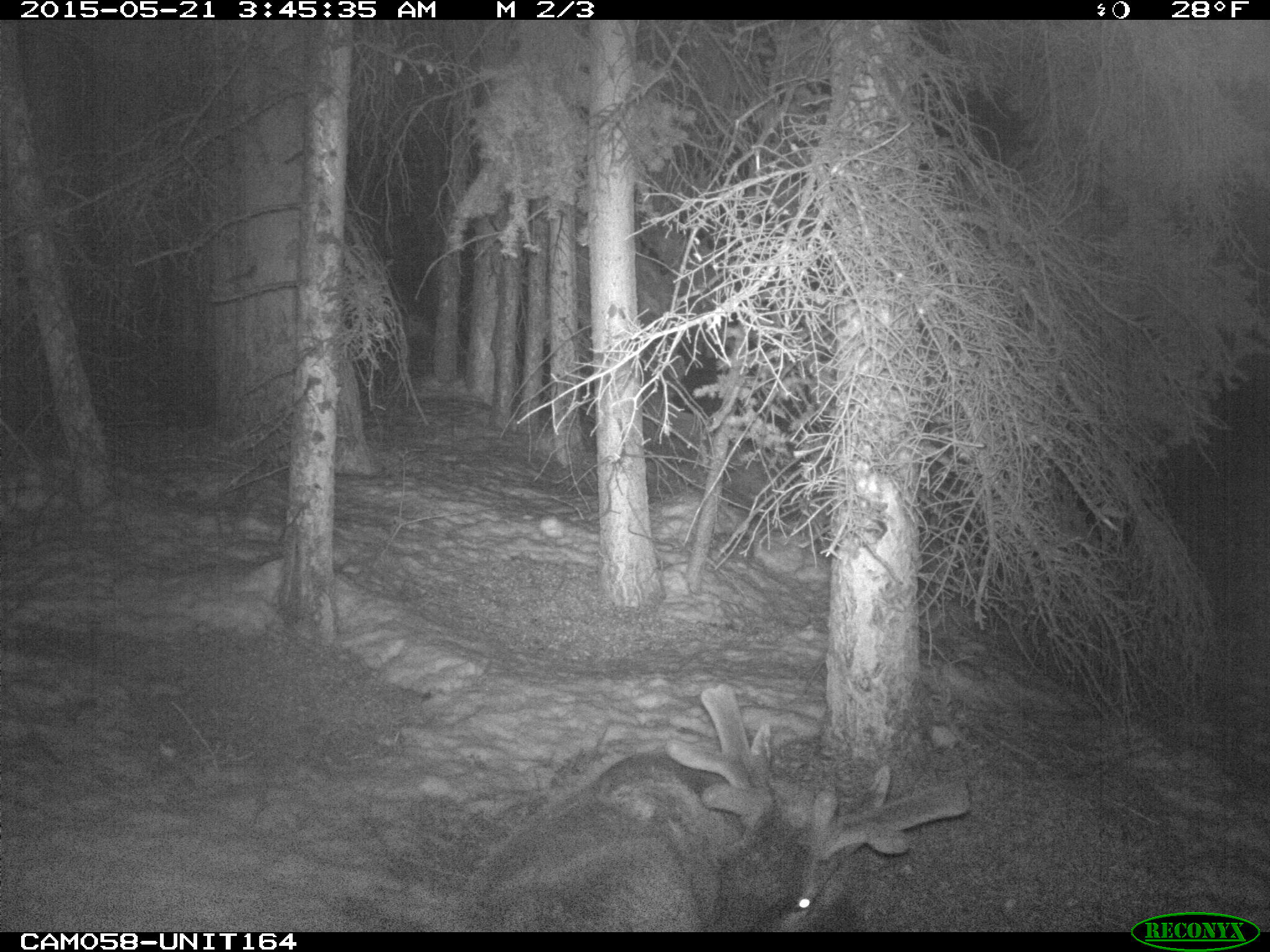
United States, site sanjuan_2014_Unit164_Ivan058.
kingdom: Animalia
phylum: Chordata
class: Mammalia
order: Artiodactyla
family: Cervidae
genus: Cervus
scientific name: Cervus elaphus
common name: red deer